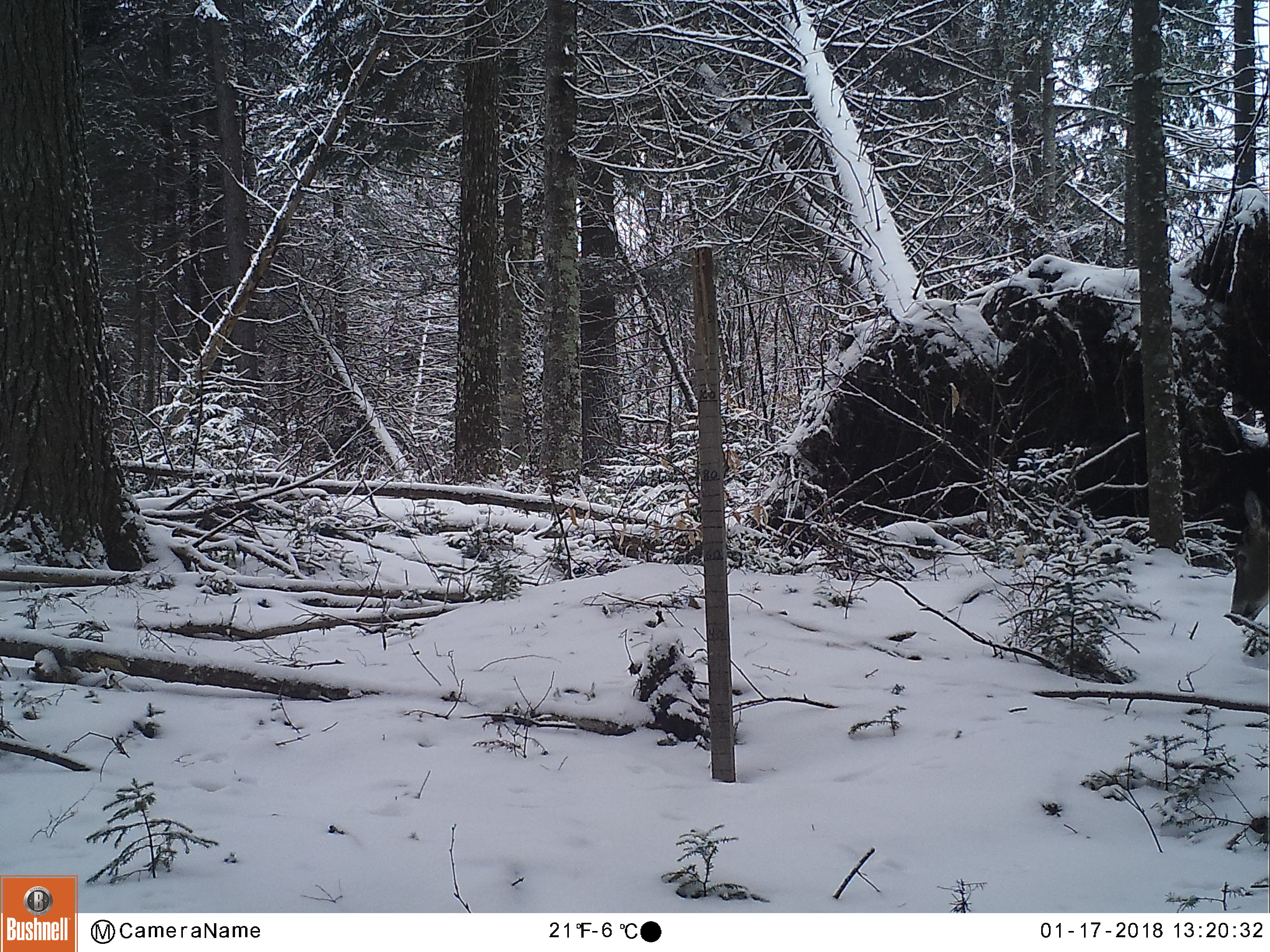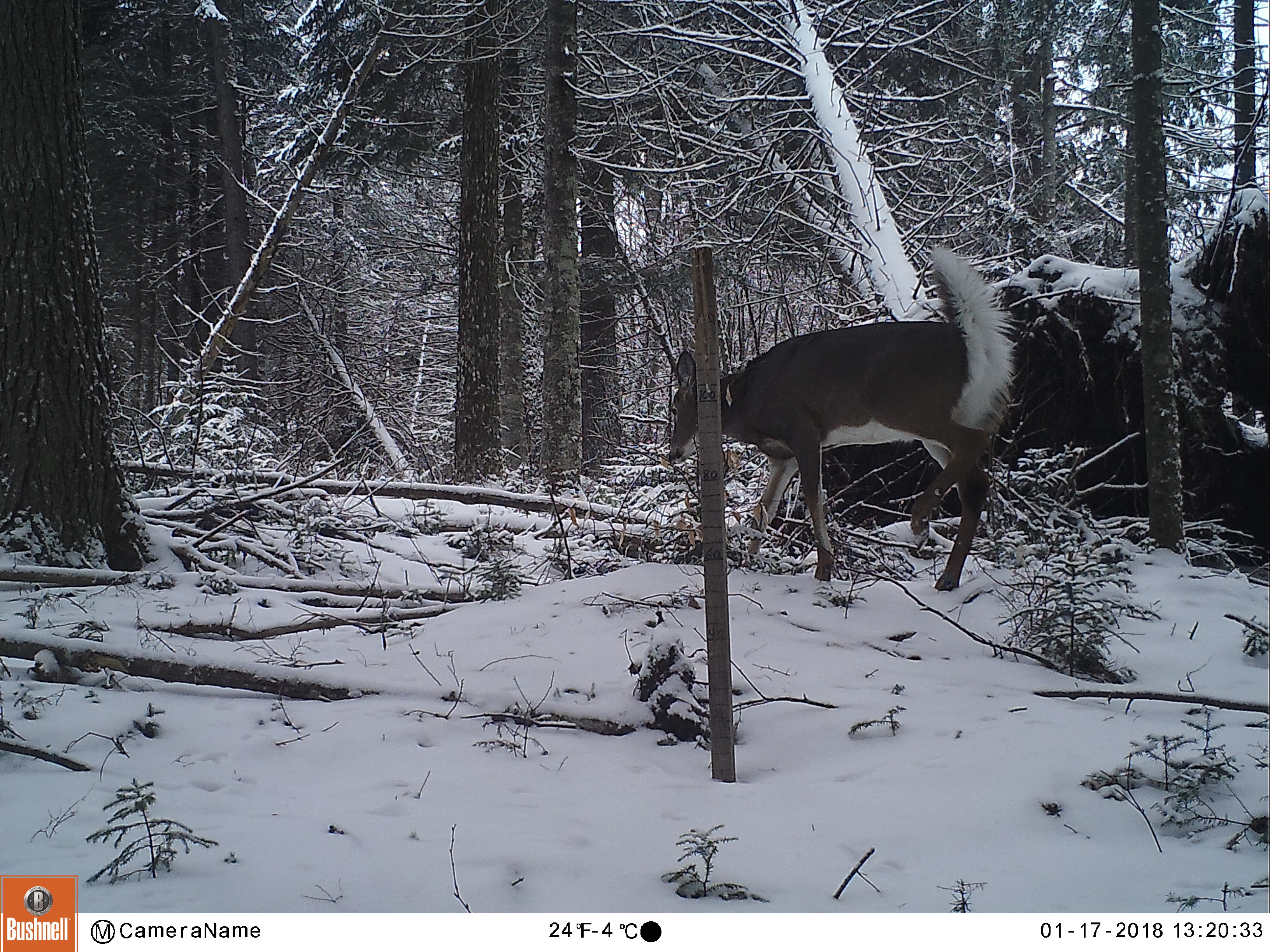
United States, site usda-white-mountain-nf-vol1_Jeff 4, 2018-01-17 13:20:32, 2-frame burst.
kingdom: Animalia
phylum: Chordata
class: Mammalia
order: Artiodactyla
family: Cervidae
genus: Odocoileus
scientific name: Odocoileus virginianus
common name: white-tailed deer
White-tailed deer (Odocoileus virginianus).